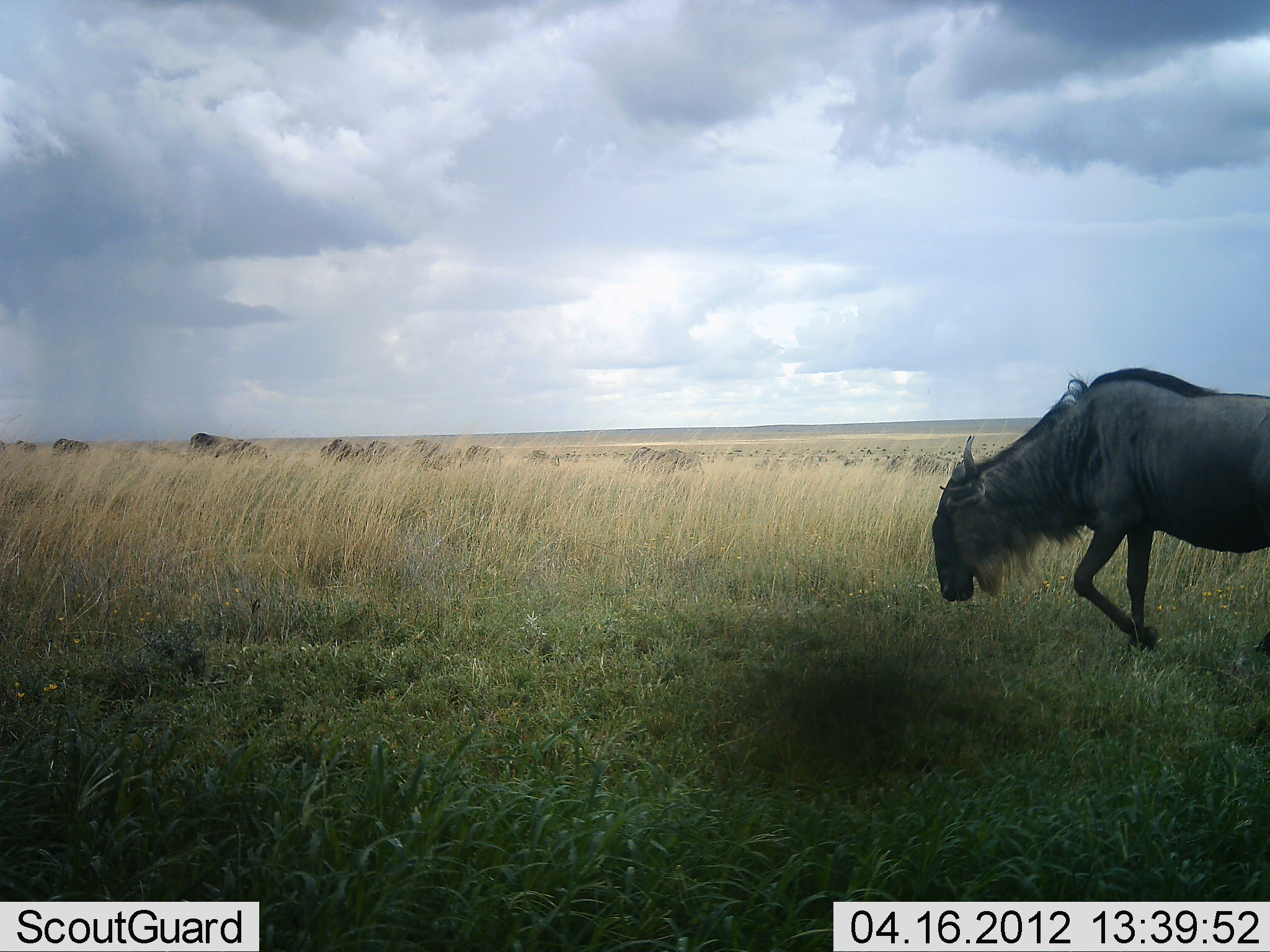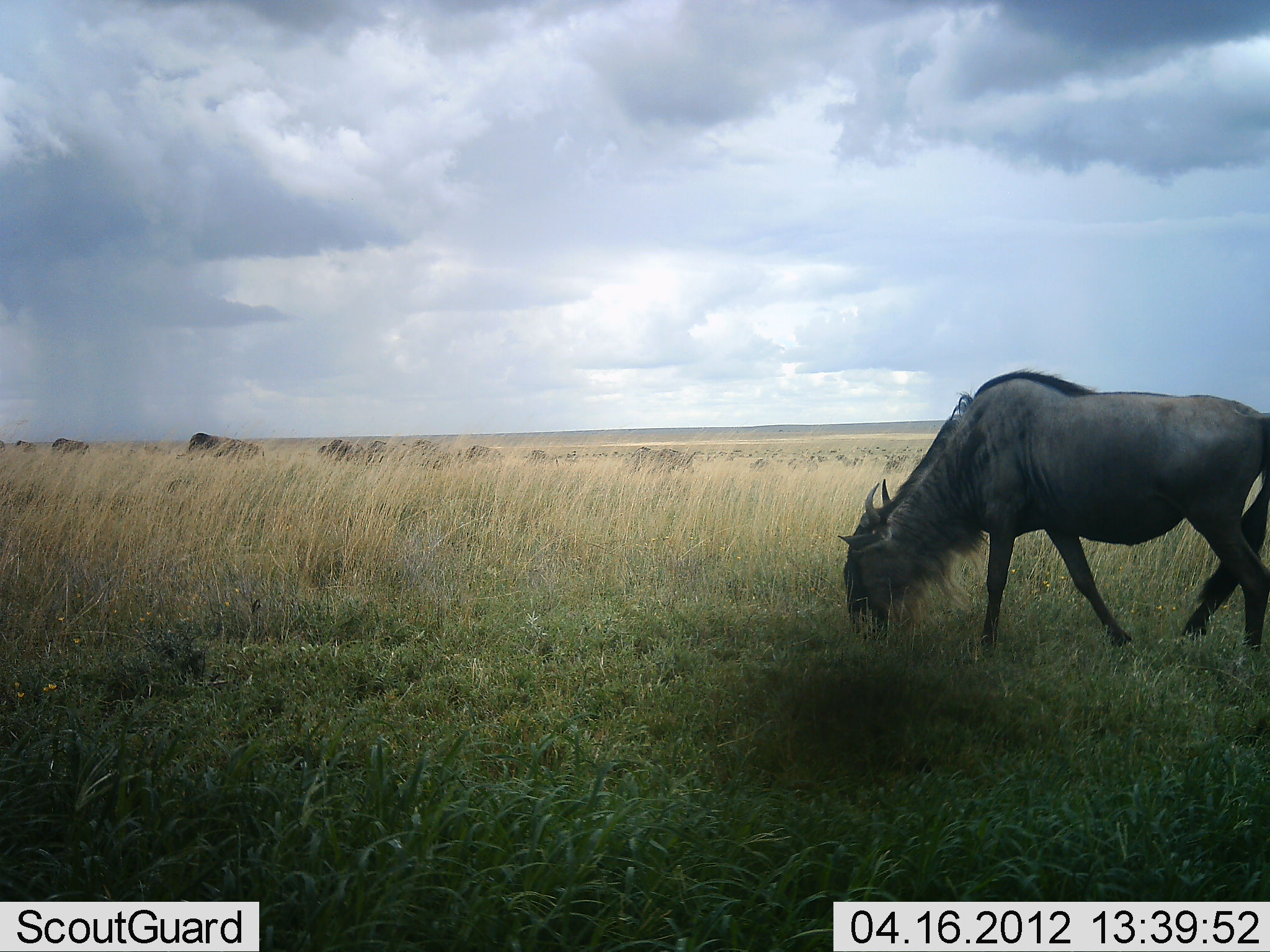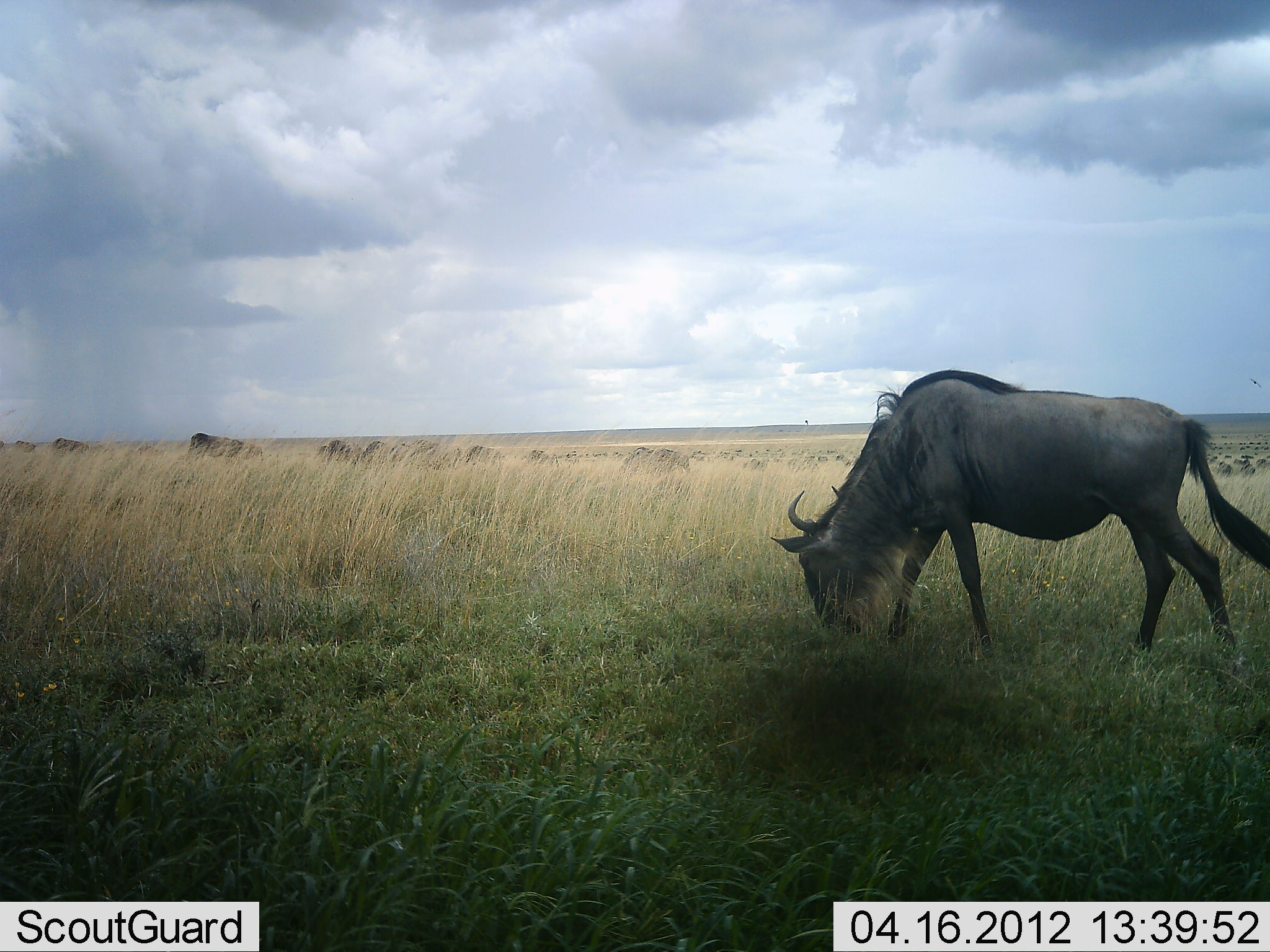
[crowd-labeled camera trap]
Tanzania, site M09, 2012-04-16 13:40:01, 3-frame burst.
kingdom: Animalia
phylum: Chordata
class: Mammalia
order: Artiodactyla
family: Bovidae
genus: Connochaetes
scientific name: Connochaetes taurinus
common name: blue wildebeest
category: wildebeest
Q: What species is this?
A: Wildebeest (blue wildebeest) (Connochaetes taurinus).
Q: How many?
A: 9.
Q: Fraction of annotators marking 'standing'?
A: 15%.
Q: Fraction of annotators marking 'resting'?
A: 5%.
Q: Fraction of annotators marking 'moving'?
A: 55%.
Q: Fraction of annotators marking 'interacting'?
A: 5%.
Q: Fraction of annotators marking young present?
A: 0%.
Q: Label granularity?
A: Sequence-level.